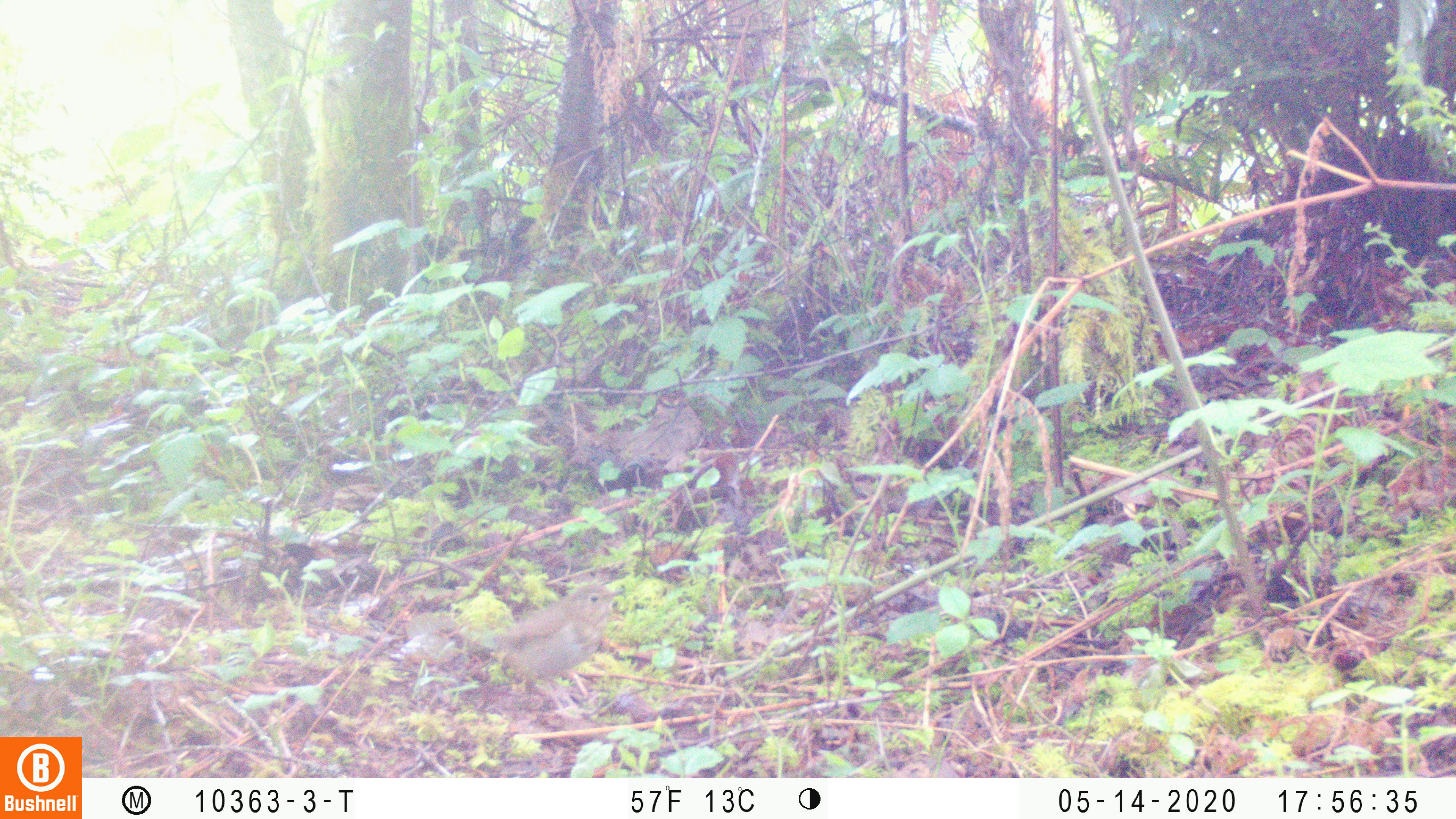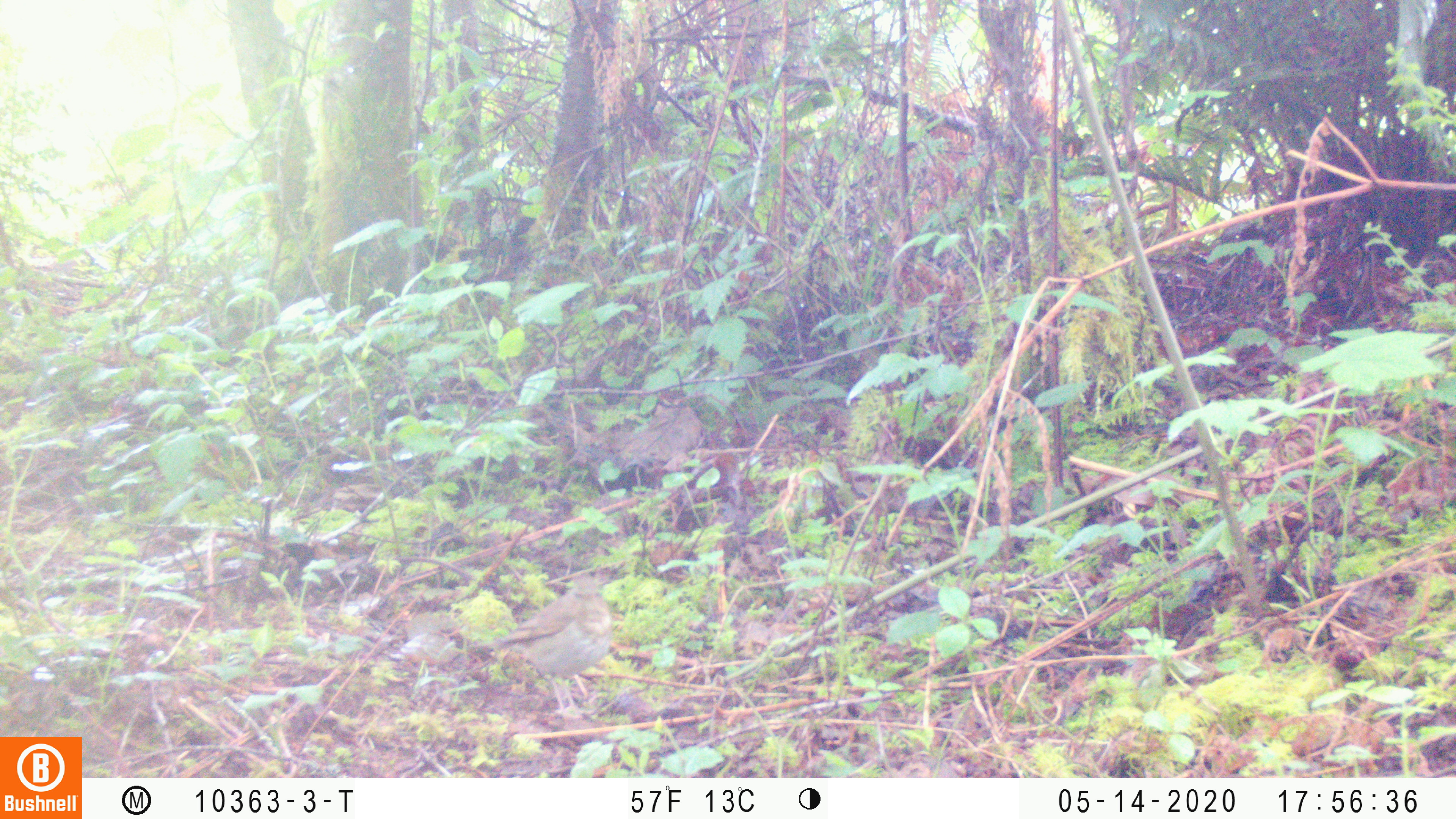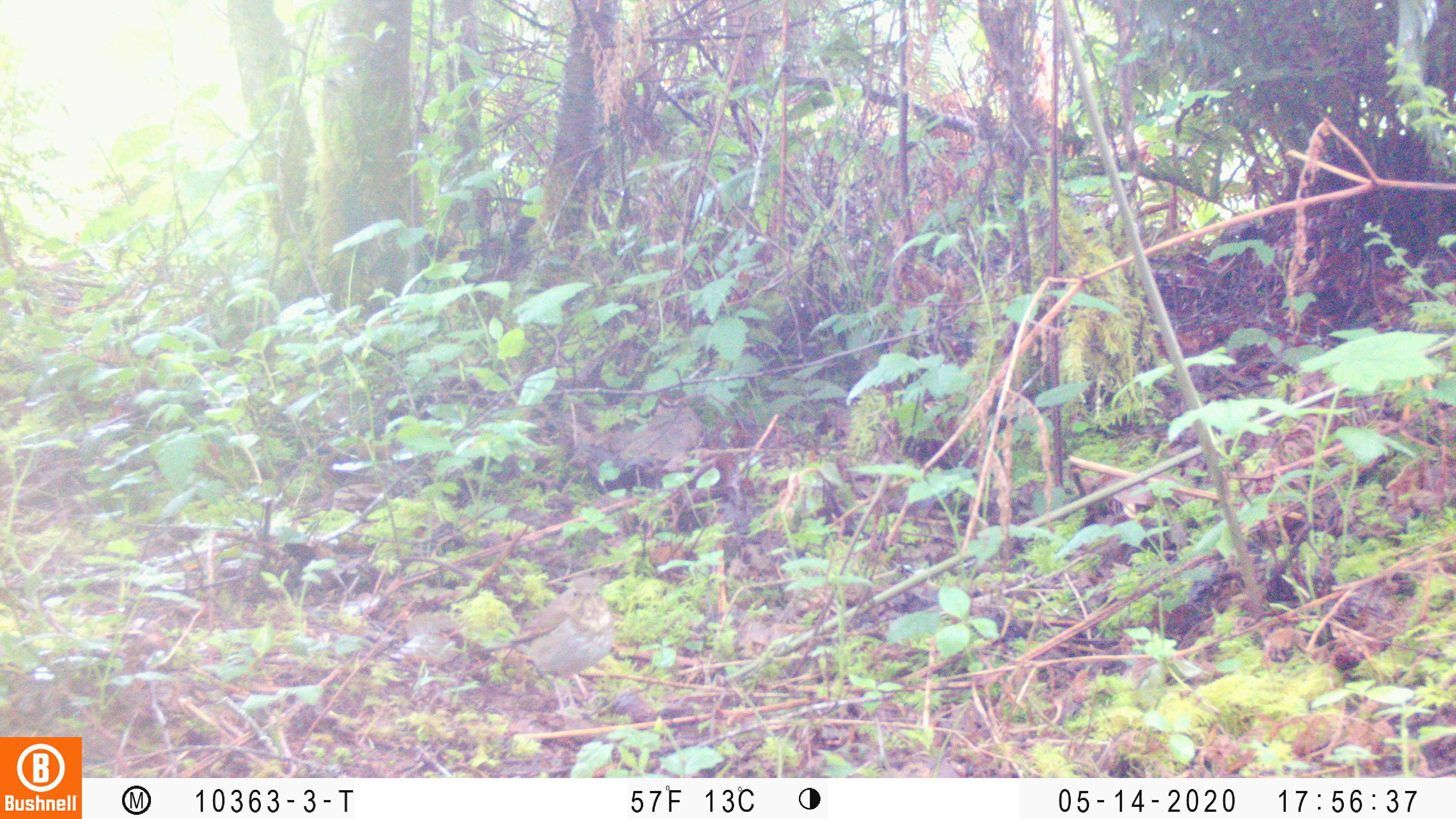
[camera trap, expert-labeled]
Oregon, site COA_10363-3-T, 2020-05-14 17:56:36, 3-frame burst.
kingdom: Animalia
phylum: Chordata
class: Aves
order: Passeriformes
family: Turdidae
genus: Catharus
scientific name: Catharus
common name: brown thrushes and nightingale-thrushes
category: catharus species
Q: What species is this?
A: Catharus species (brown thrushes and nightingale-thrushes) (Catharus).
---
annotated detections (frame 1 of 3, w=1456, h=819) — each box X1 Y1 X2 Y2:
catharus species: 460 574 630 727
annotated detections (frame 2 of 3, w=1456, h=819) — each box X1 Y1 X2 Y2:
catharus species: 468 566 616 729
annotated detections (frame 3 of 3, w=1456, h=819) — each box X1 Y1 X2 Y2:
catharus species: 466 570 620 729